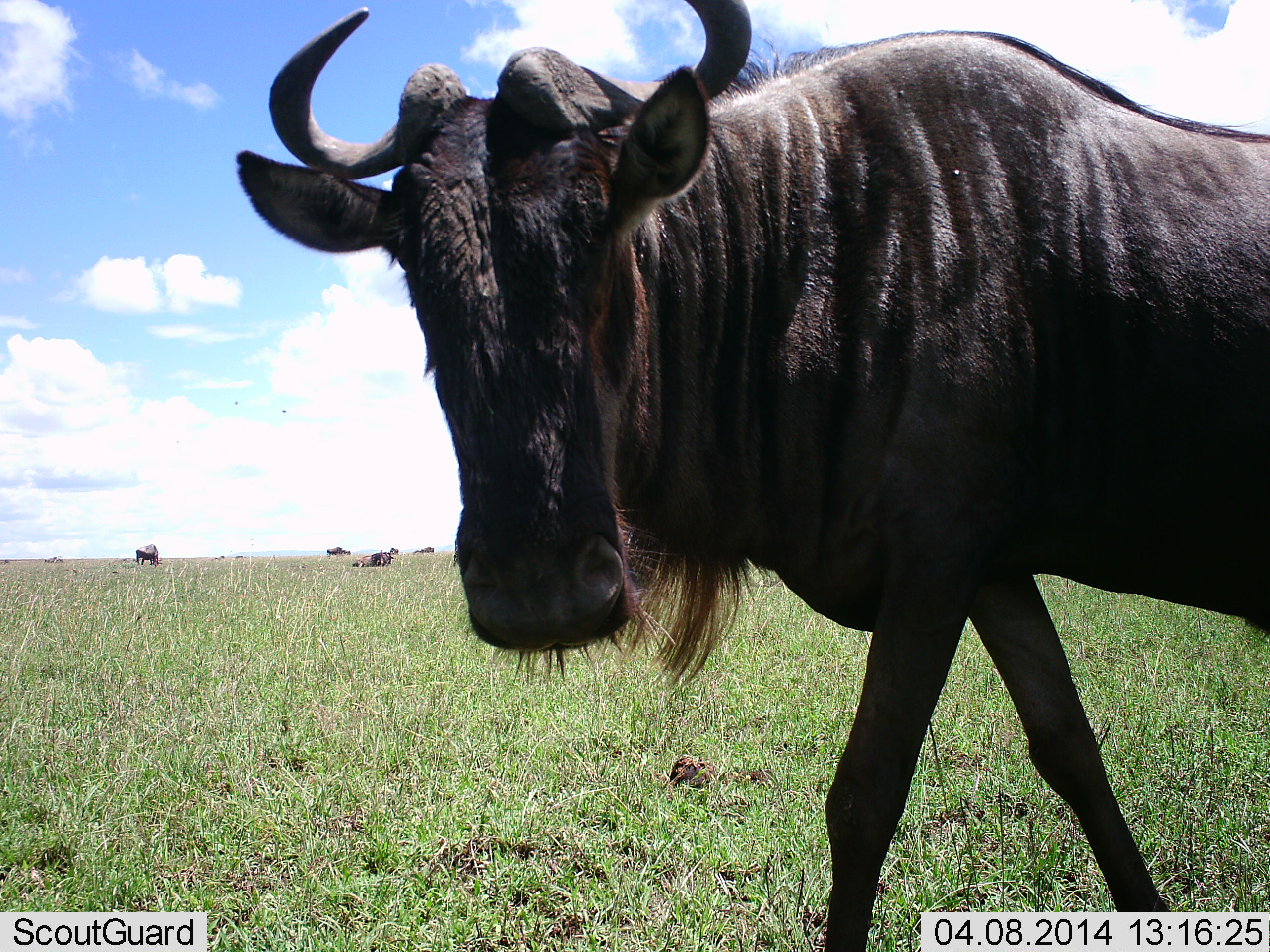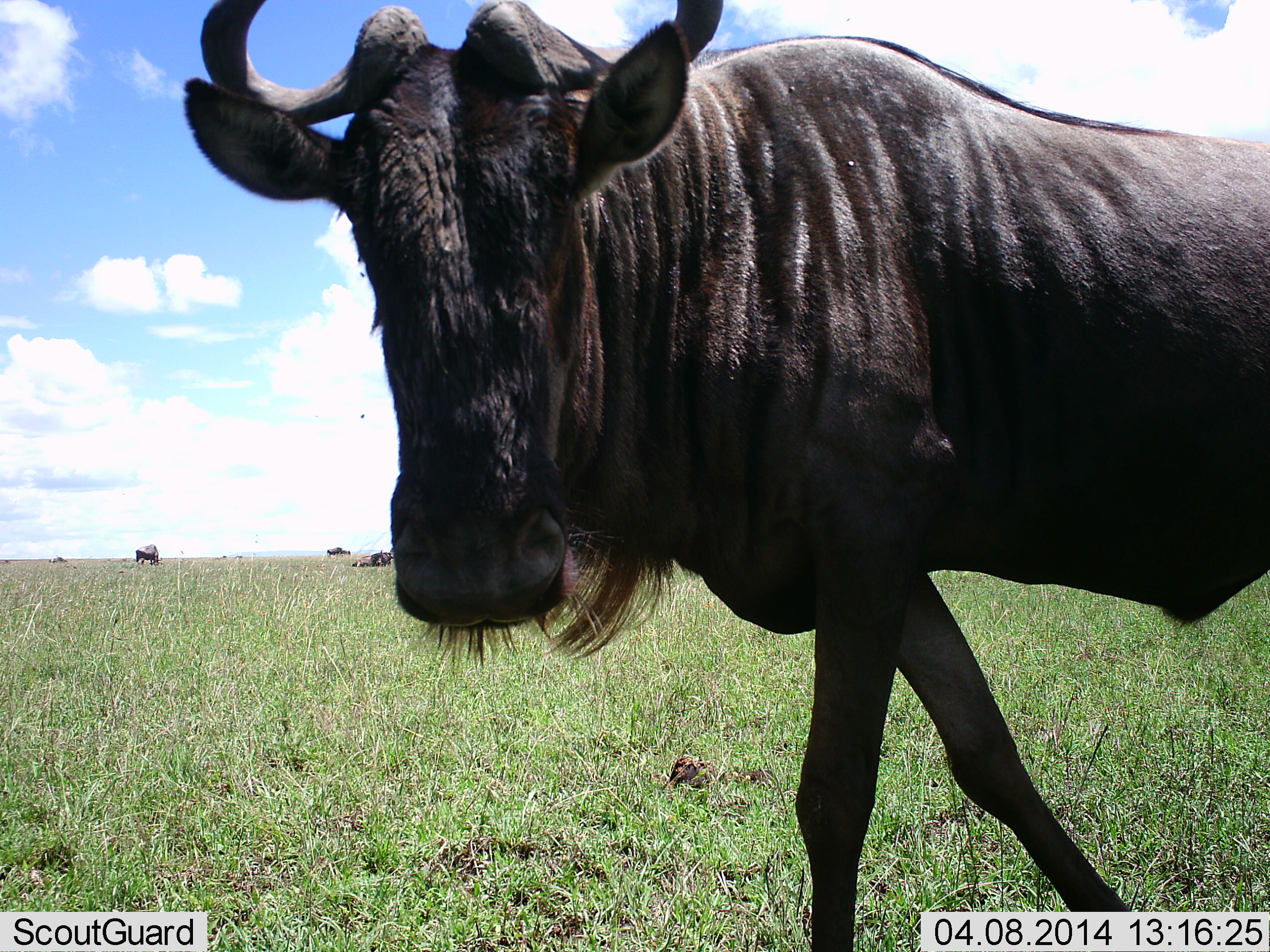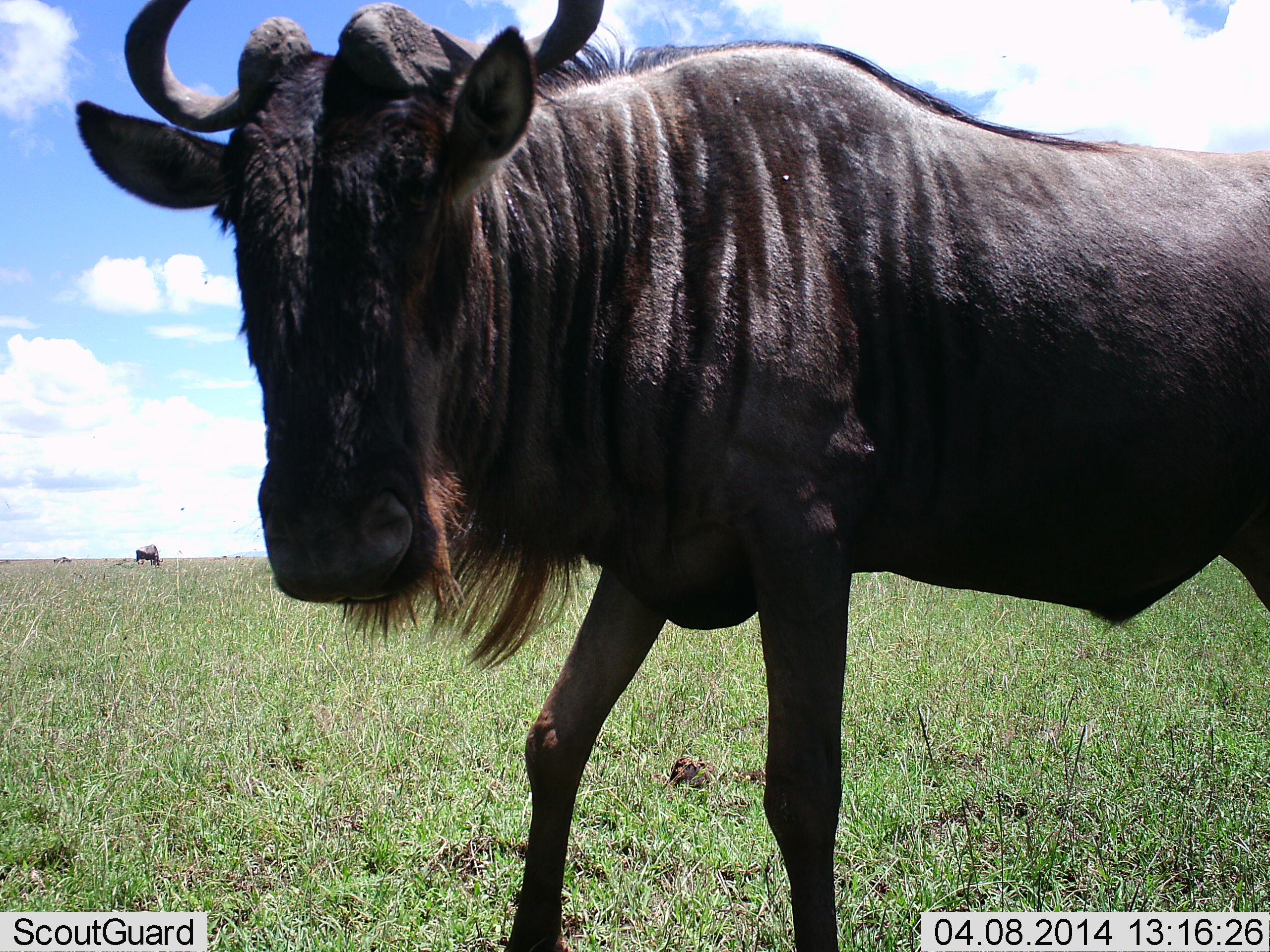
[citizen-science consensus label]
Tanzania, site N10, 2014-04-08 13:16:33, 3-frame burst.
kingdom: Animalia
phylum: Chordata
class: Mammalia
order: Artiodactyla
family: Bovidae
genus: Connochaetes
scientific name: Connochaetes taurinus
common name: blue wildebeest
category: wildebeest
Wildebeest (blue wildebeest) (Connochaetes taurinus), count 5. Behavior (volunteer vote fractions): standing 73%, resting 27%, moving 73%, interacting 9%. Young present (vote fraction): 0%. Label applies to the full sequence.